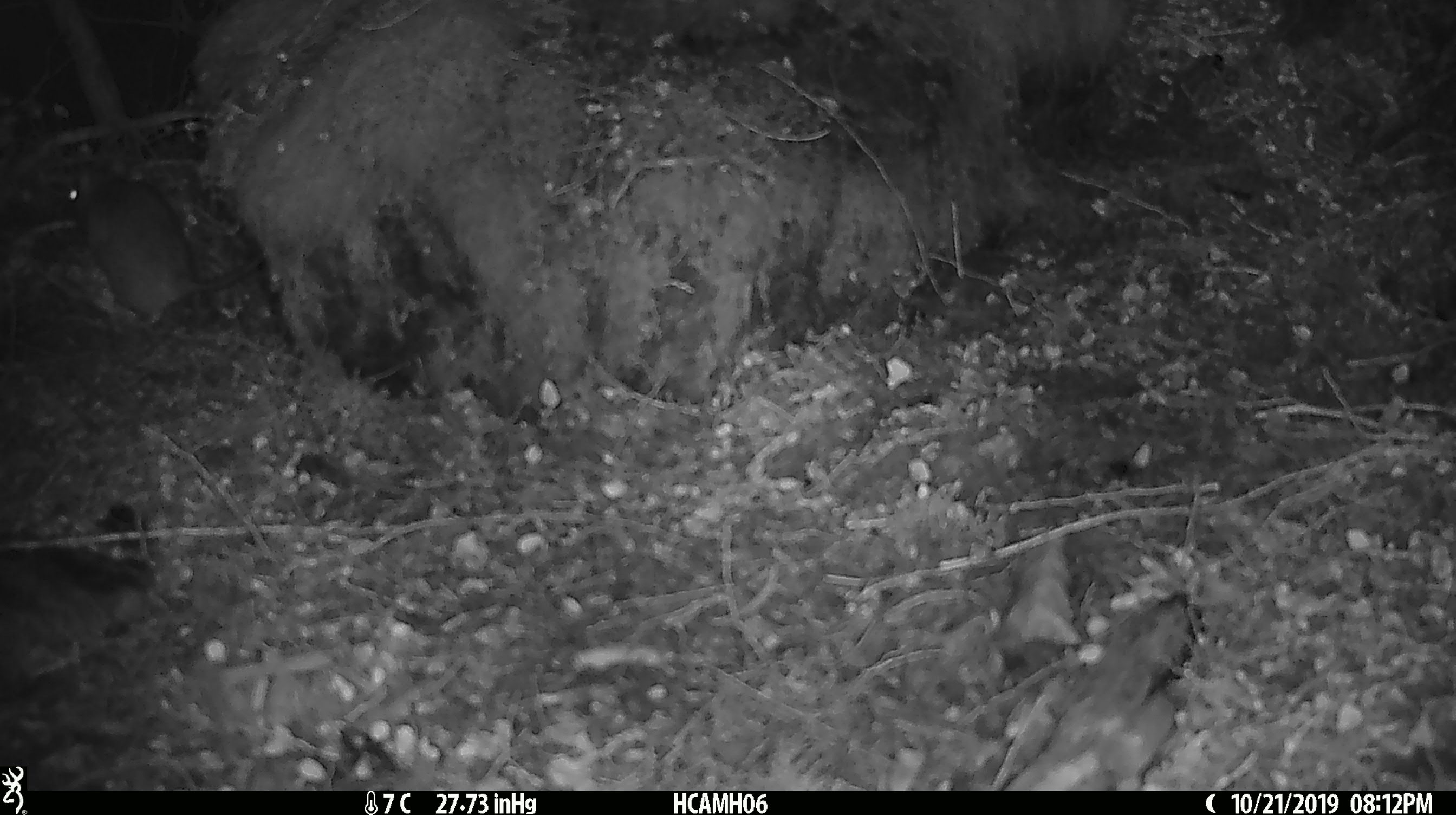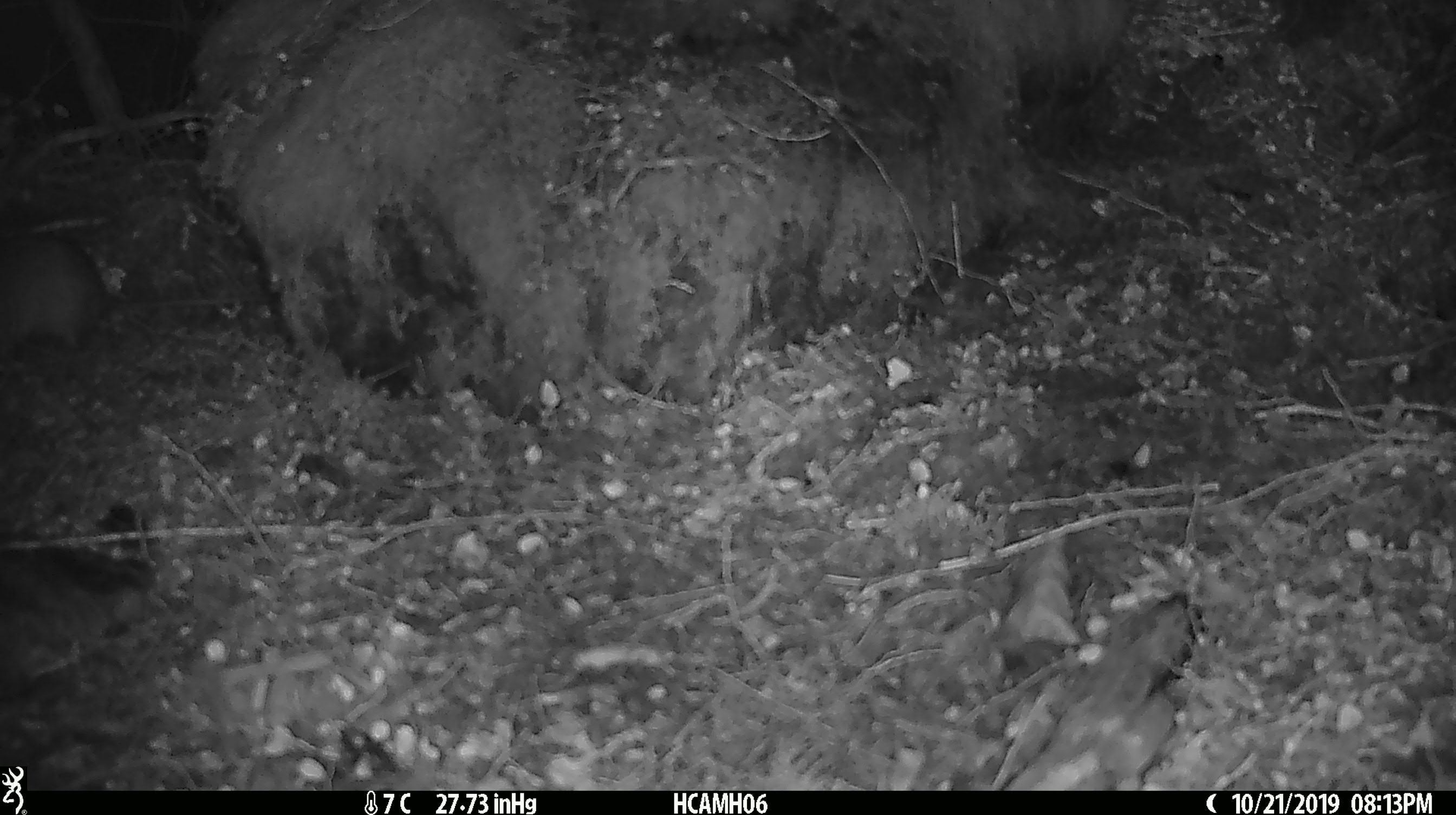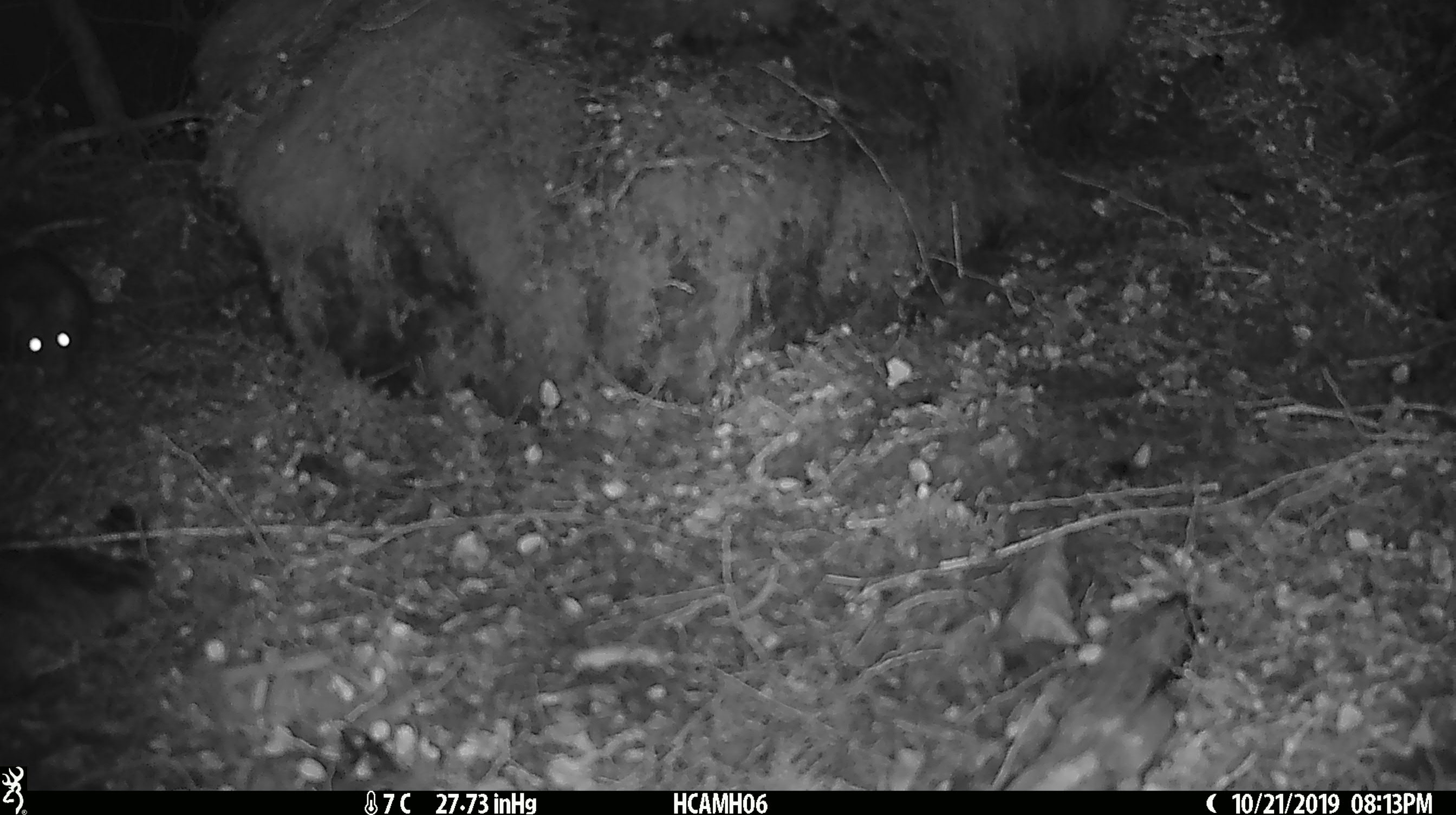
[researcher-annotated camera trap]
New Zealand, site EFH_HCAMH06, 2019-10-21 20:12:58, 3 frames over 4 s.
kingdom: Animalia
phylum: Chordata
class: Mammalia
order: Rodentia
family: Muridae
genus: Rattus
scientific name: Rattus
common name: rat